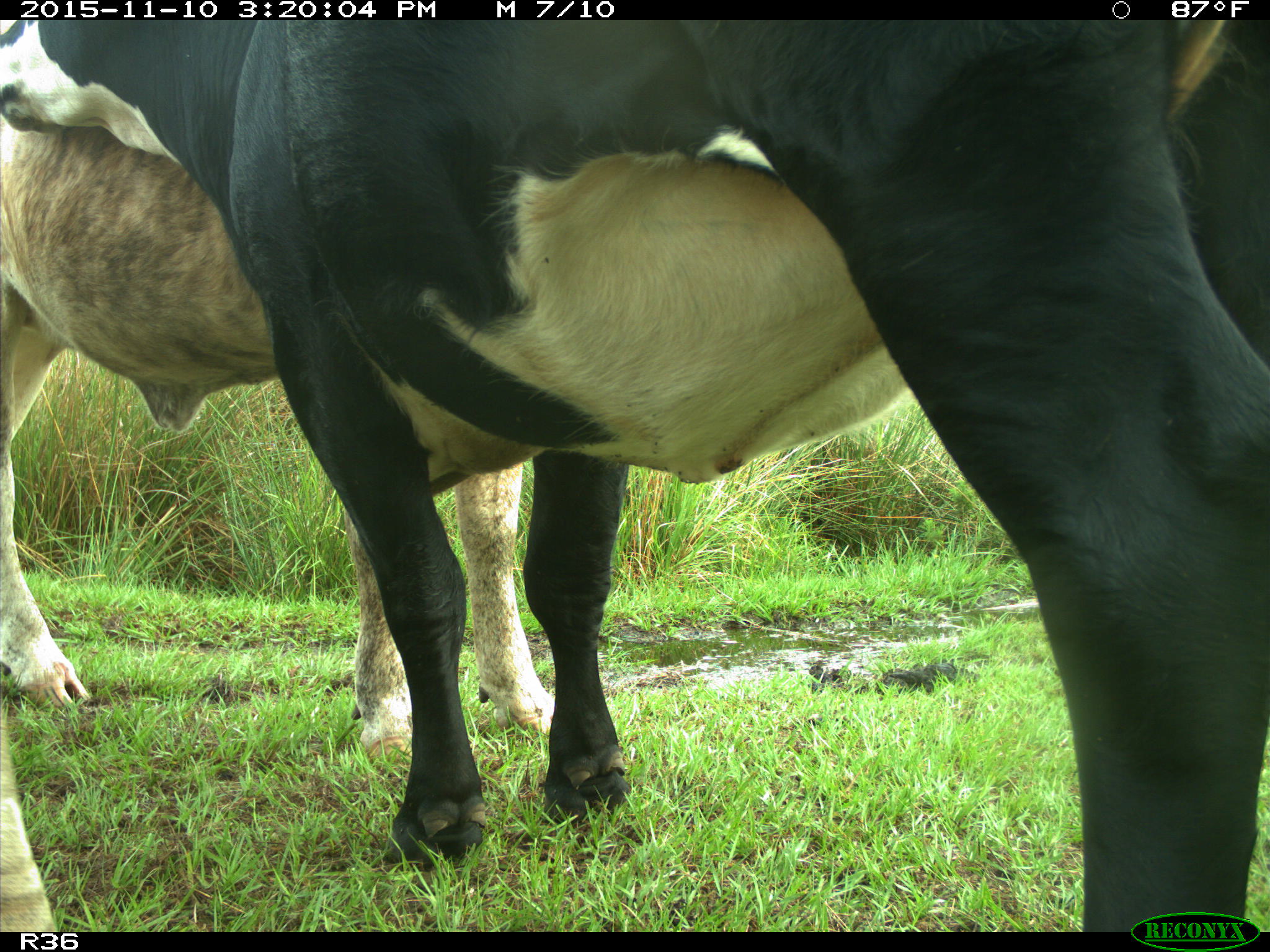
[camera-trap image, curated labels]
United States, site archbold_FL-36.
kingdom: Animalia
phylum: Chordata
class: Mammalia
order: Artiodactyla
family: Bovidae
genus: Bos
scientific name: Bos taurus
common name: domestic cow